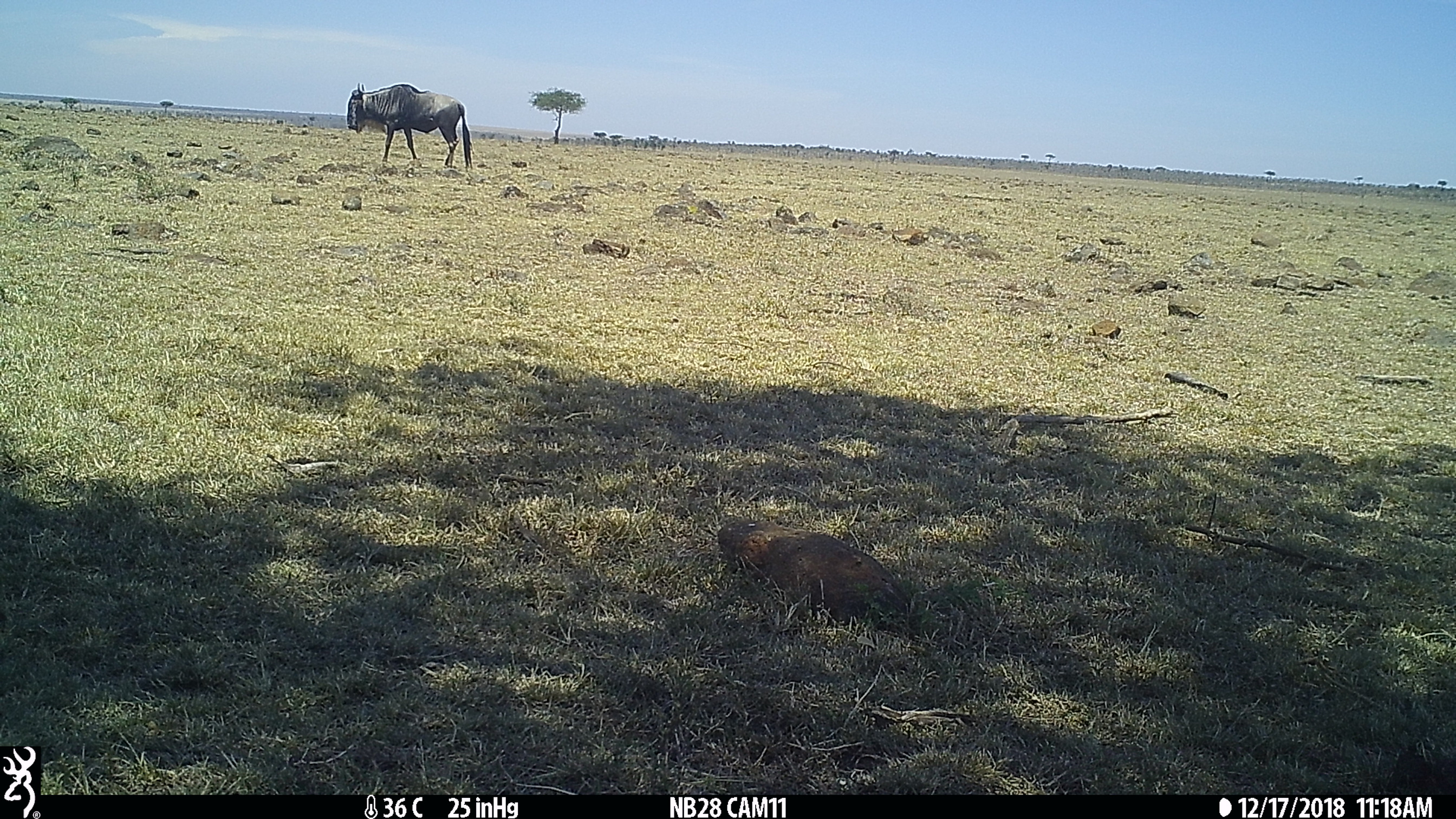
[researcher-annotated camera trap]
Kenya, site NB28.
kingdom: Animalia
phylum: Chordata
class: Mammalia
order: Artiodactyla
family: Bovidae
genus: Connochaetes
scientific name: Connochaetes taurinus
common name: blue wildebeest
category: wildebeest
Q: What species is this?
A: Wildebeest (blue wildebeest) (Connochaetes taurinus).